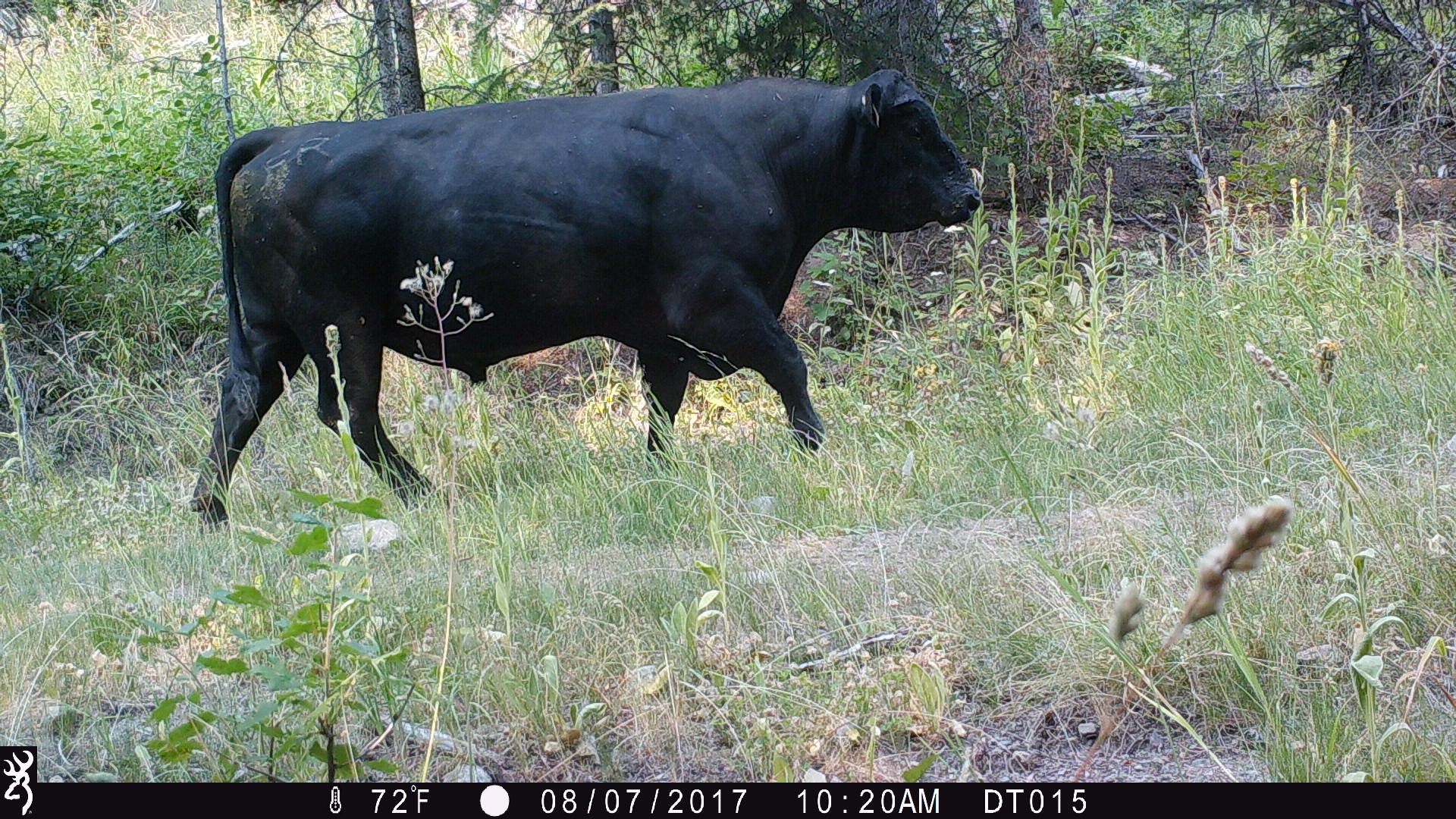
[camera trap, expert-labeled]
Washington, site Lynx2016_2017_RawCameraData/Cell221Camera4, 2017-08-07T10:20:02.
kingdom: Animalia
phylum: Chordata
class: Mammalia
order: Artiodactyla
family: Bovidae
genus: Bos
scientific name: Bos taurus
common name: domestic cattle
Domestic cattle (Bos taurus). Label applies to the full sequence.